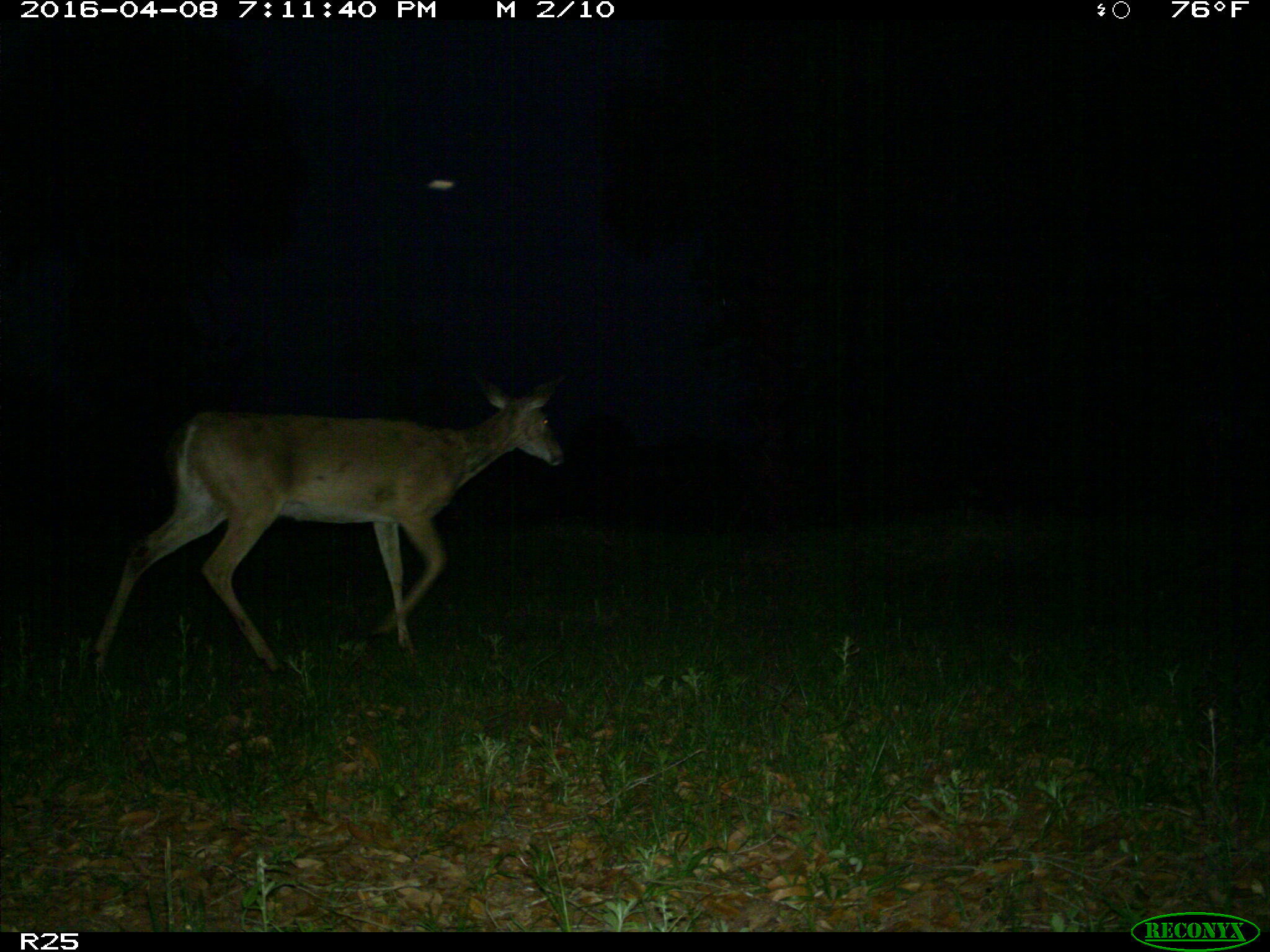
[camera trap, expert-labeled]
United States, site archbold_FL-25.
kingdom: Animalia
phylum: Chordata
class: Mammalia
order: Artiodactyla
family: Cervidae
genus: Odocoileus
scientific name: Odocoileus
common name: deer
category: unidentified deer